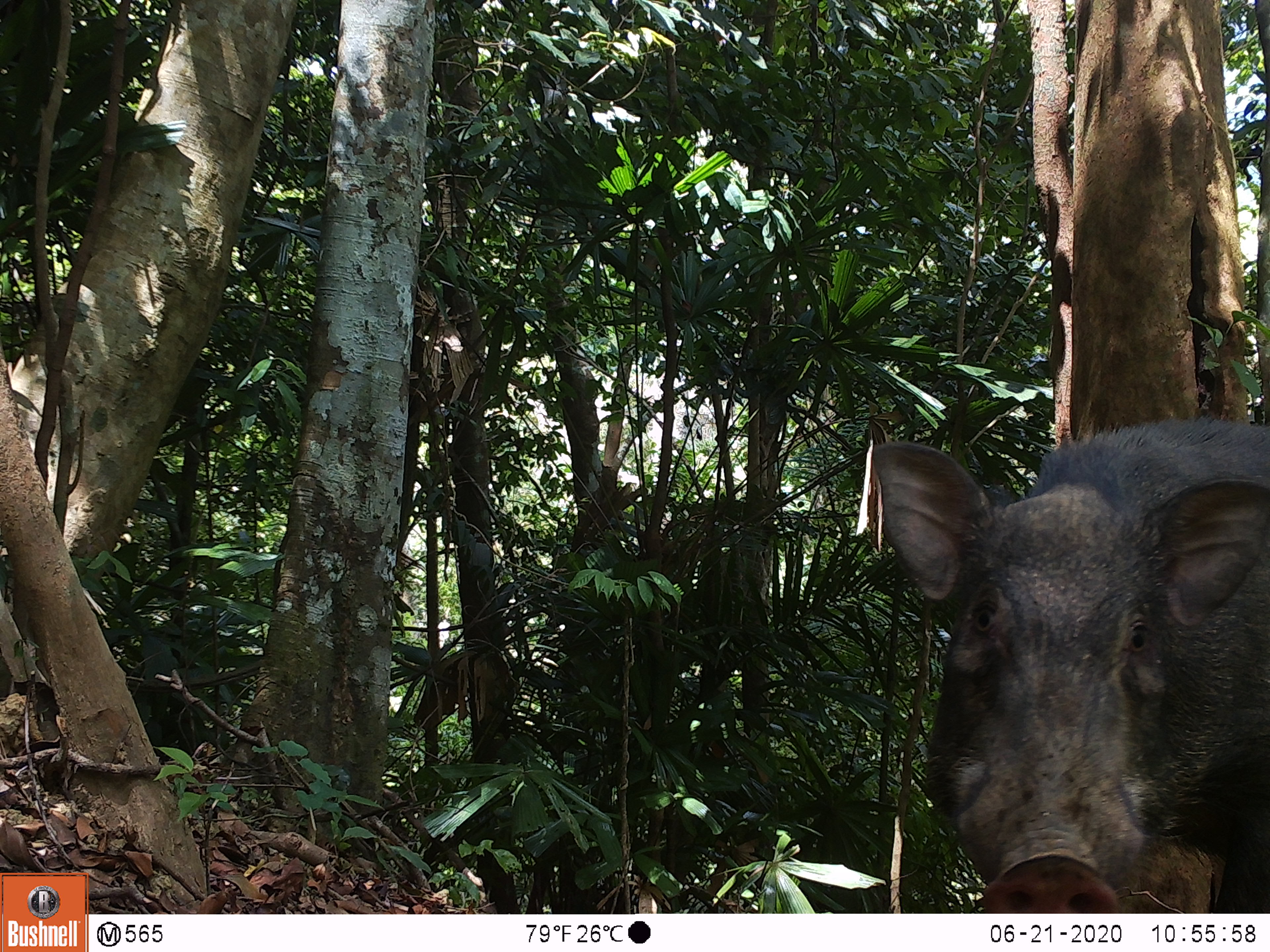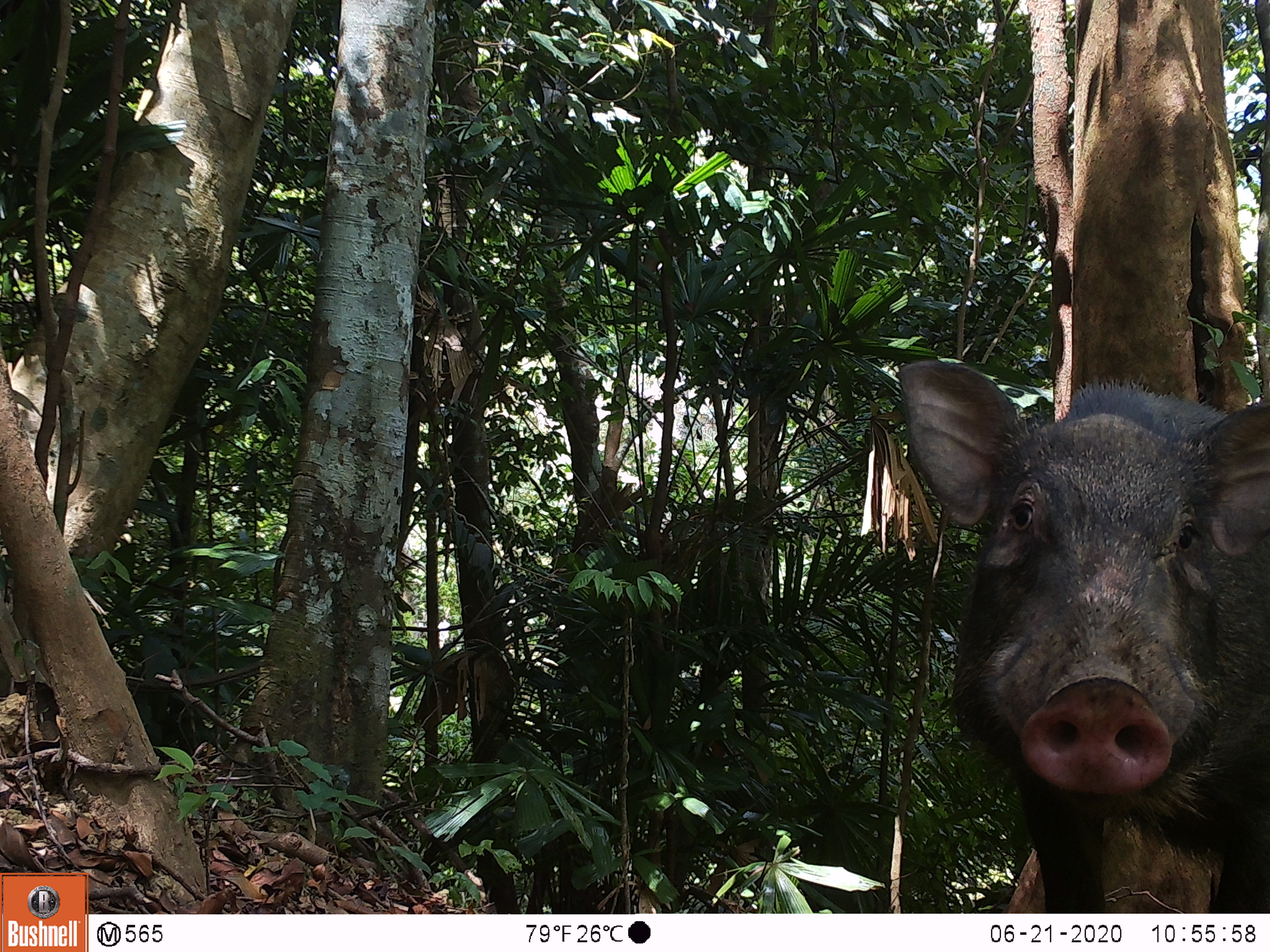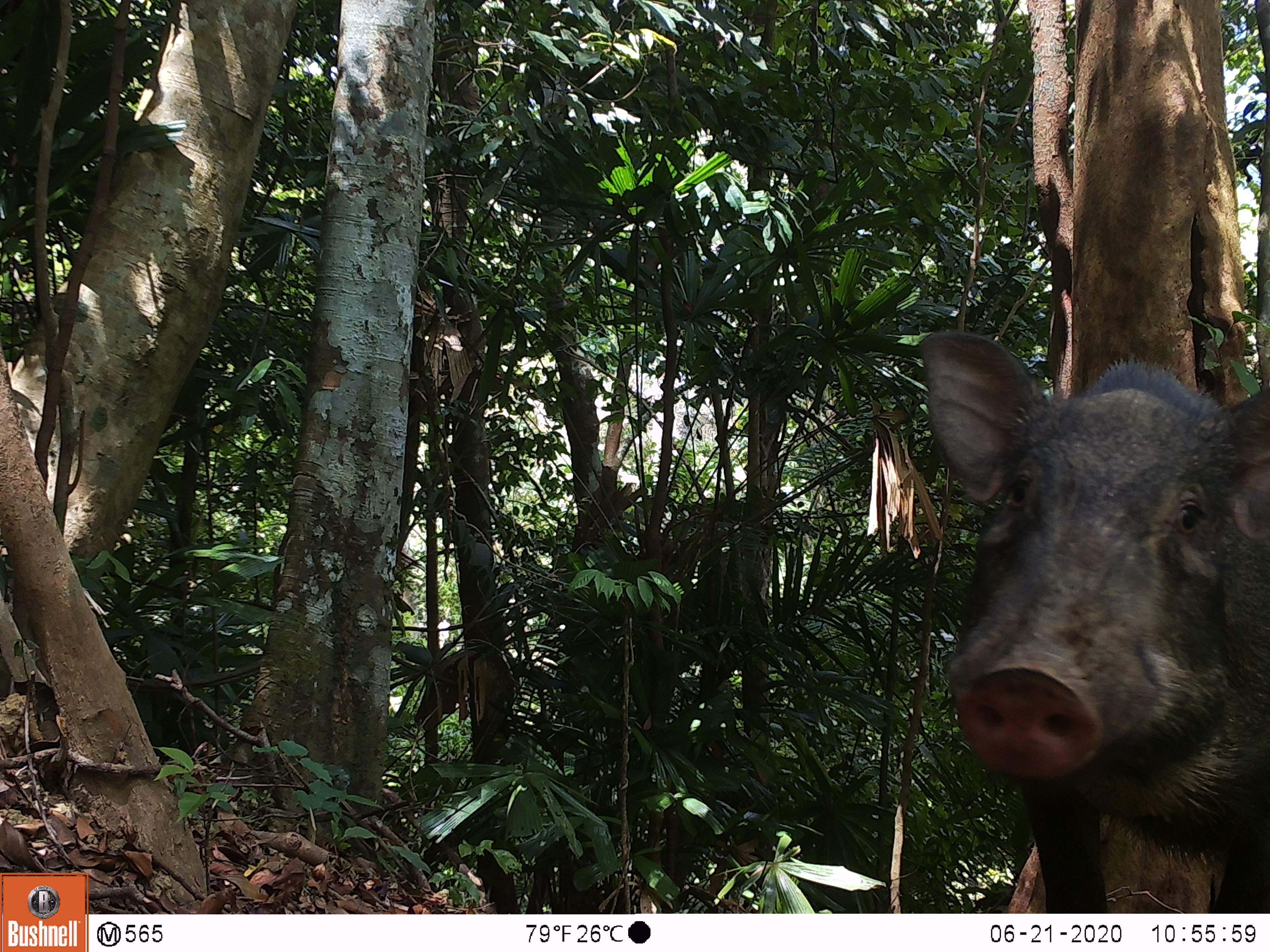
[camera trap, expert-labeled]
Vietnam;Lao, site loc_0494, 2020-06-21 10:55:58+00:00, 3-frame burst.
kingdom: Animalia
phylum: Chordata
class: Mammalia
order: Artiodactyla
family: Suidae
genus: Sus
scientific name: Sus scrofa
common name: eurasian wild pig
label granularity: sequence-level